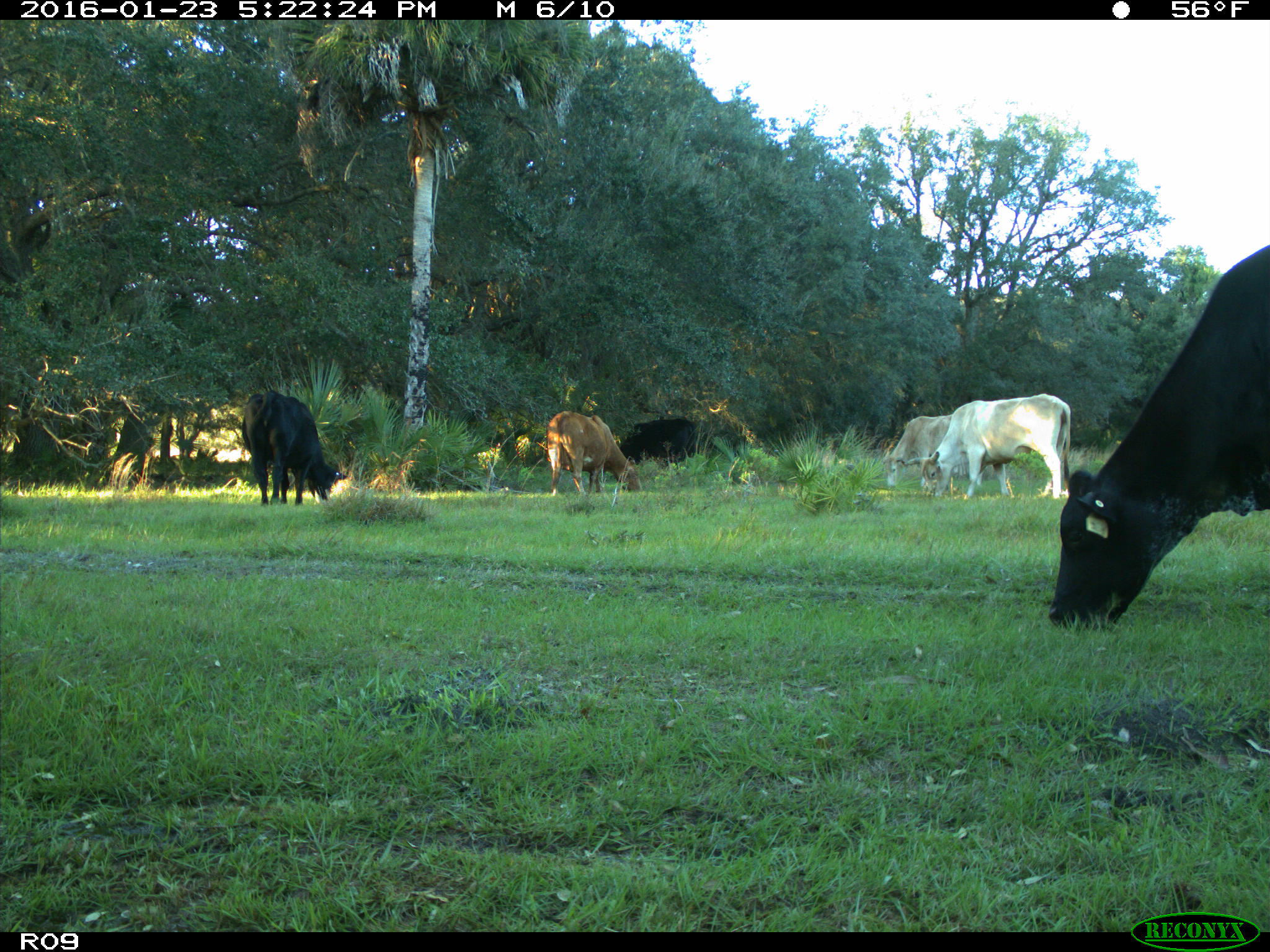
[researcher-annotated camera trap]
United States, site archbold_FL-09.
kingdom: Animalia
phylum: Chordata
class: Mammalia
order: Artiodactyla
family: Bovidae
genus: Bos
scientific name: Bos taurus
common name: domestic cow